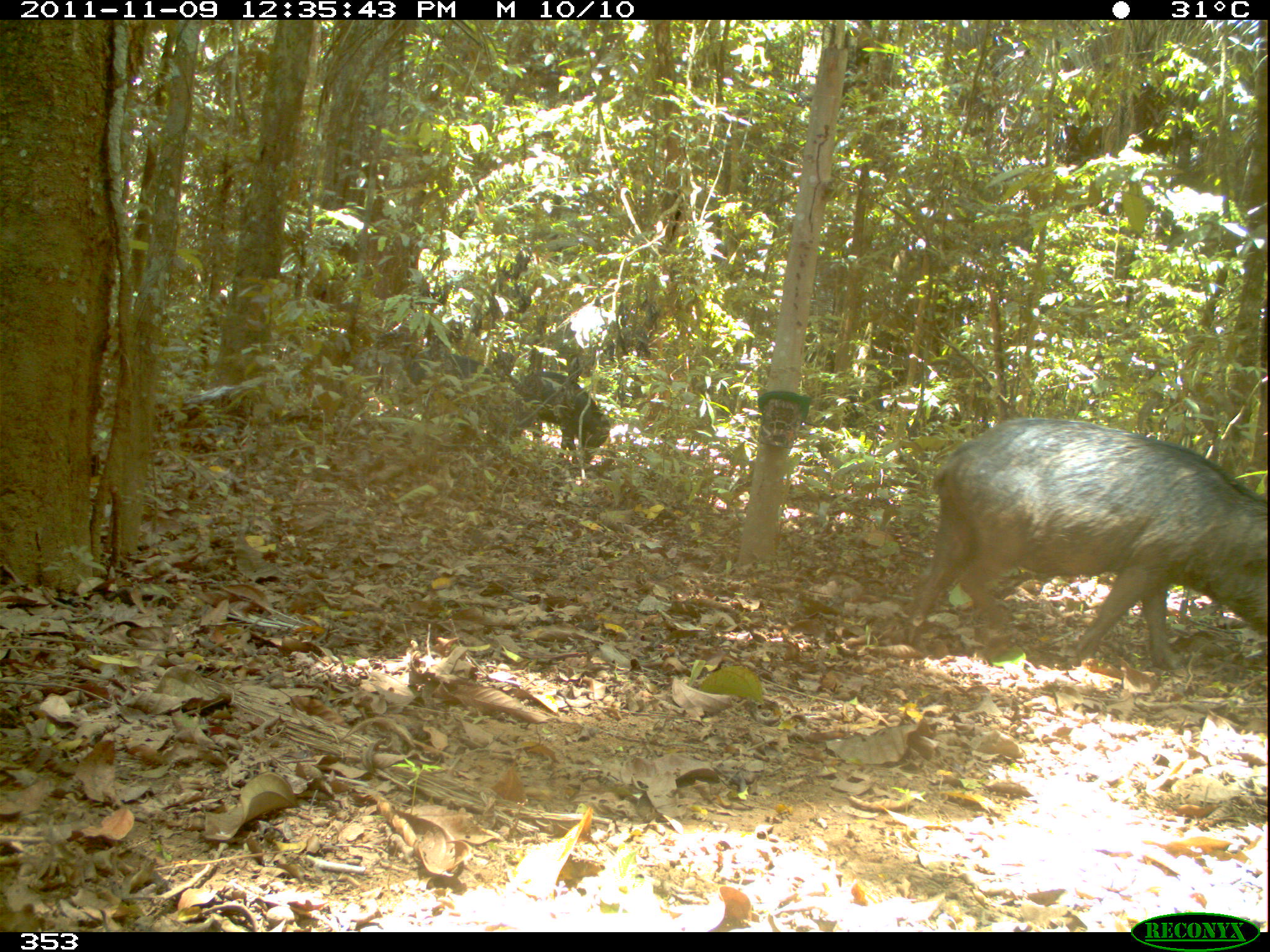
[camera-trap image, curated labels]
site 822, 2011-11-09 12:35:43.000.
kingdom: Animalia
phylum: Chordata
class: Mammalia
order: Artiodactyla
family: Tayassuidae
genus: Tayassu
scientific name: Tayassu pecari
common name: white-lipped peccary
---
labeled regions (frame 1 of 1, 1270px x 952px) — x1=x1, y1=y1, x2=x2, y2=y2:
tayassu pecari: x1=901, y1=417, x2=1270, y2=670; x1=510, y1=371, x2=610, y2=463; x1=408, y1=351, x2=493, y2=385